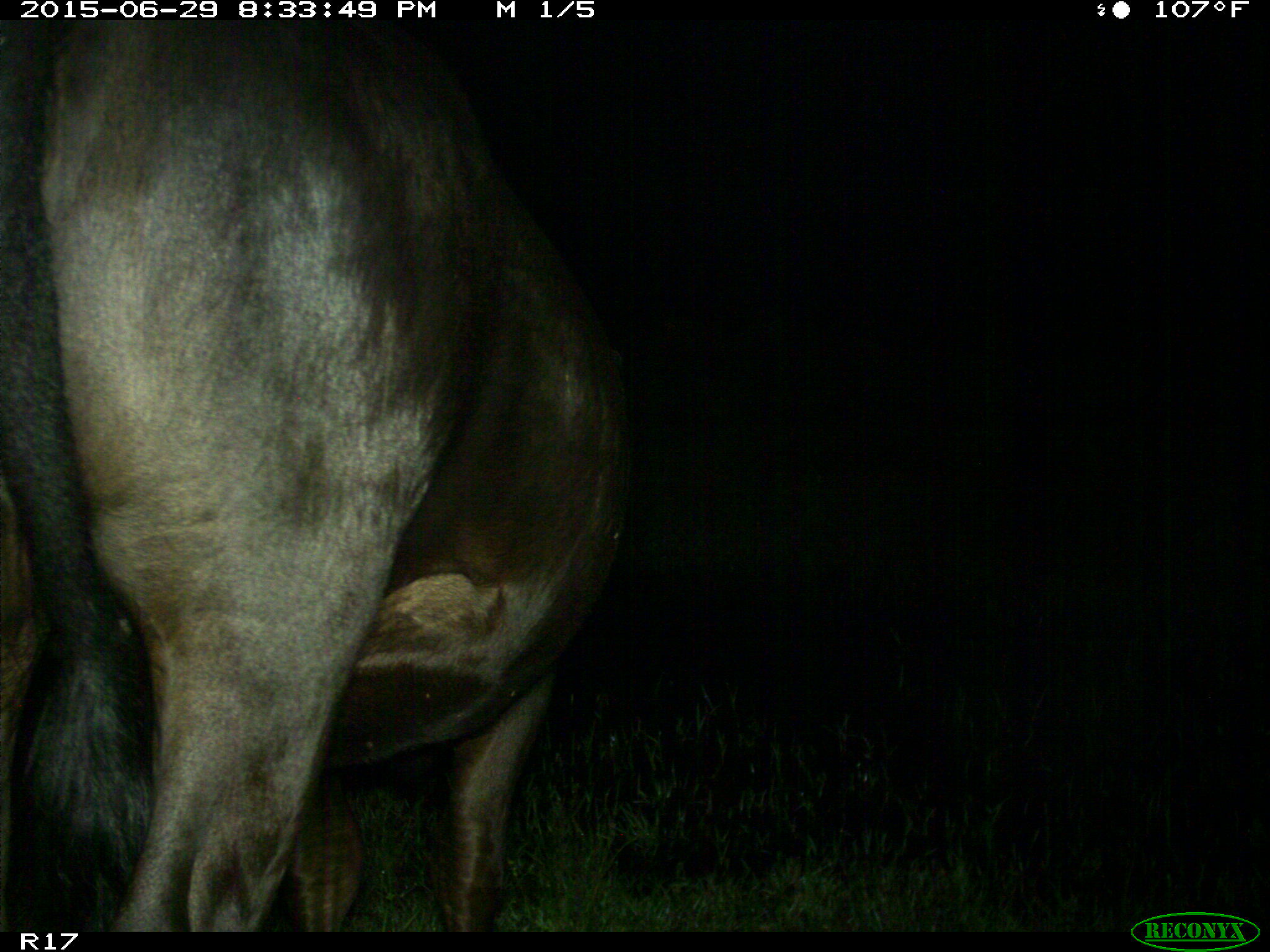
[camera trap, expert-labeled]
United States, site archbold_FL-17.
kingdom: Animalia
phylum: Chordata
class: Mammalia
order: Artiodactyla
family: Bovidae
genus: Bos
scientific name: Bos taurus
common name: domestic cow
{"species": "Bos taurus (domestic cow)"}